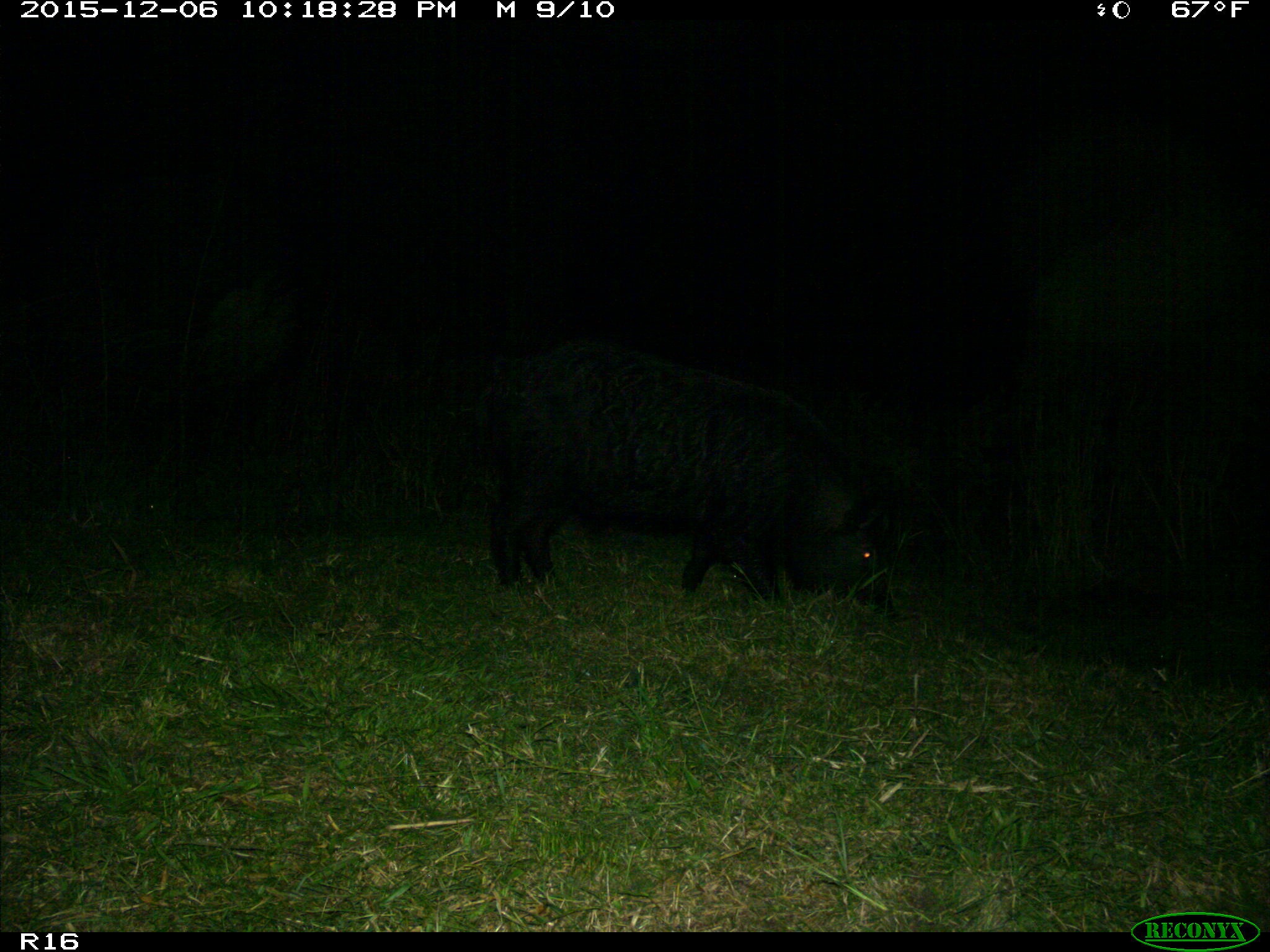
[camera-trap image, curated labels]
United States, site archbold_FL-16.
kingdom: Animalia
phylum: Chordata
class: Mammalia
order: Artiodactyla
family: Suidae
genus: Sus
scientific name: Sus scrofa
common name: wild boar